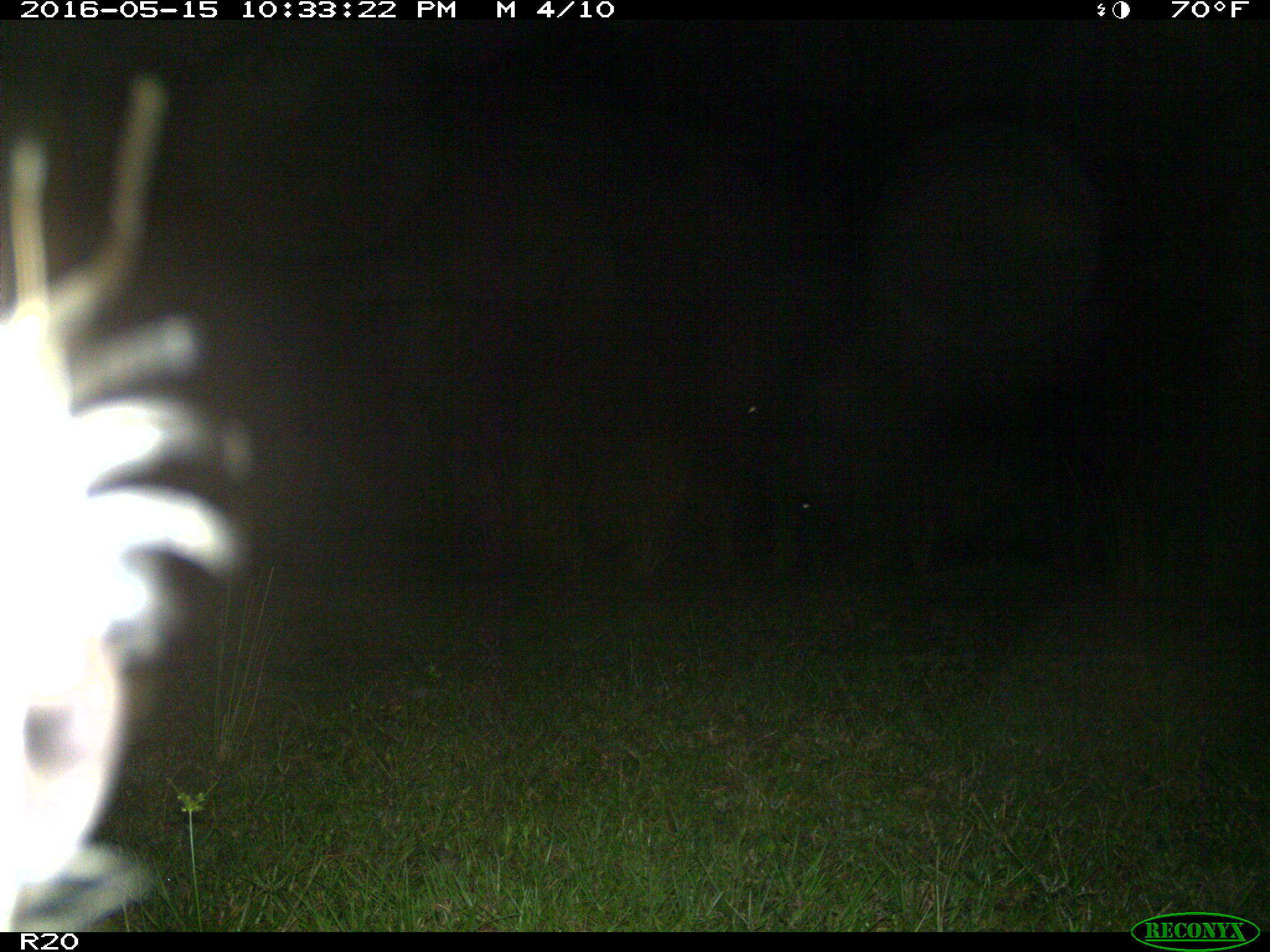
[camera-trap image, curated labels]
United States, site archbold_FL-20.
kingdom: Animalia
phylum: Chordata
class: Mammalia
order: Artiodactyla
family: Bovidae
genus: Bos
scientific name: Bos taurus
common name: domestic cow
Bos taurus (domestic cow).